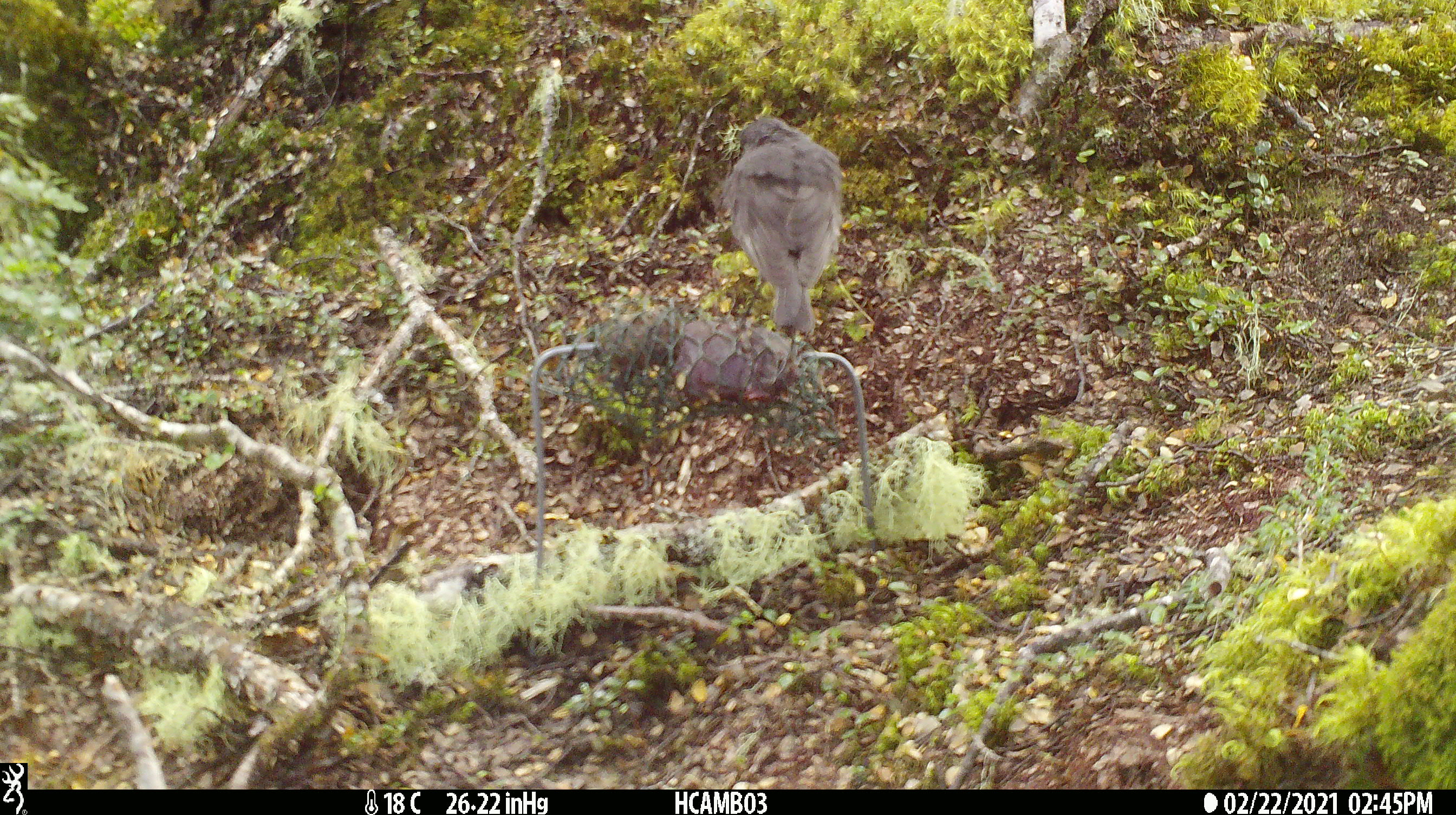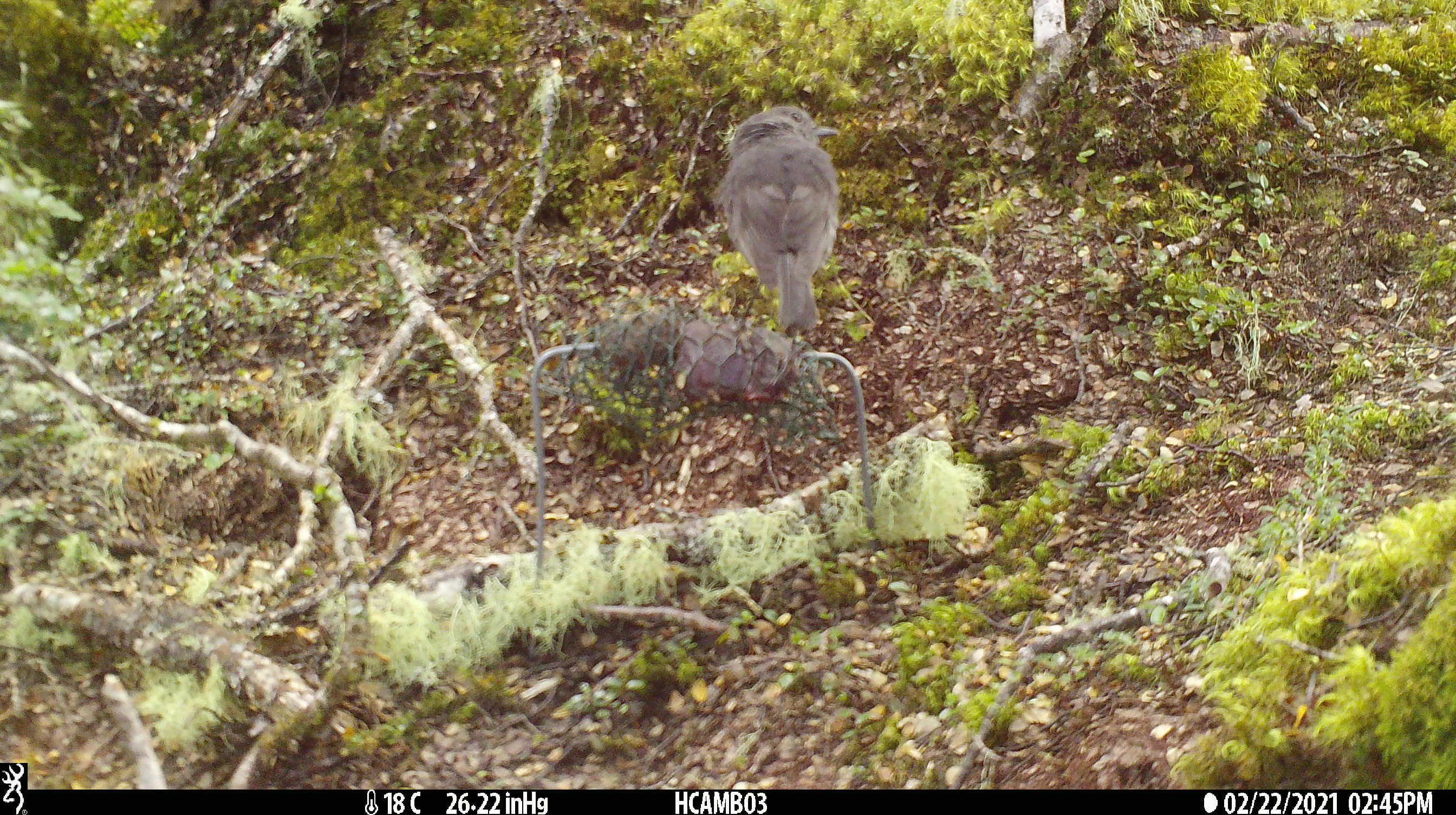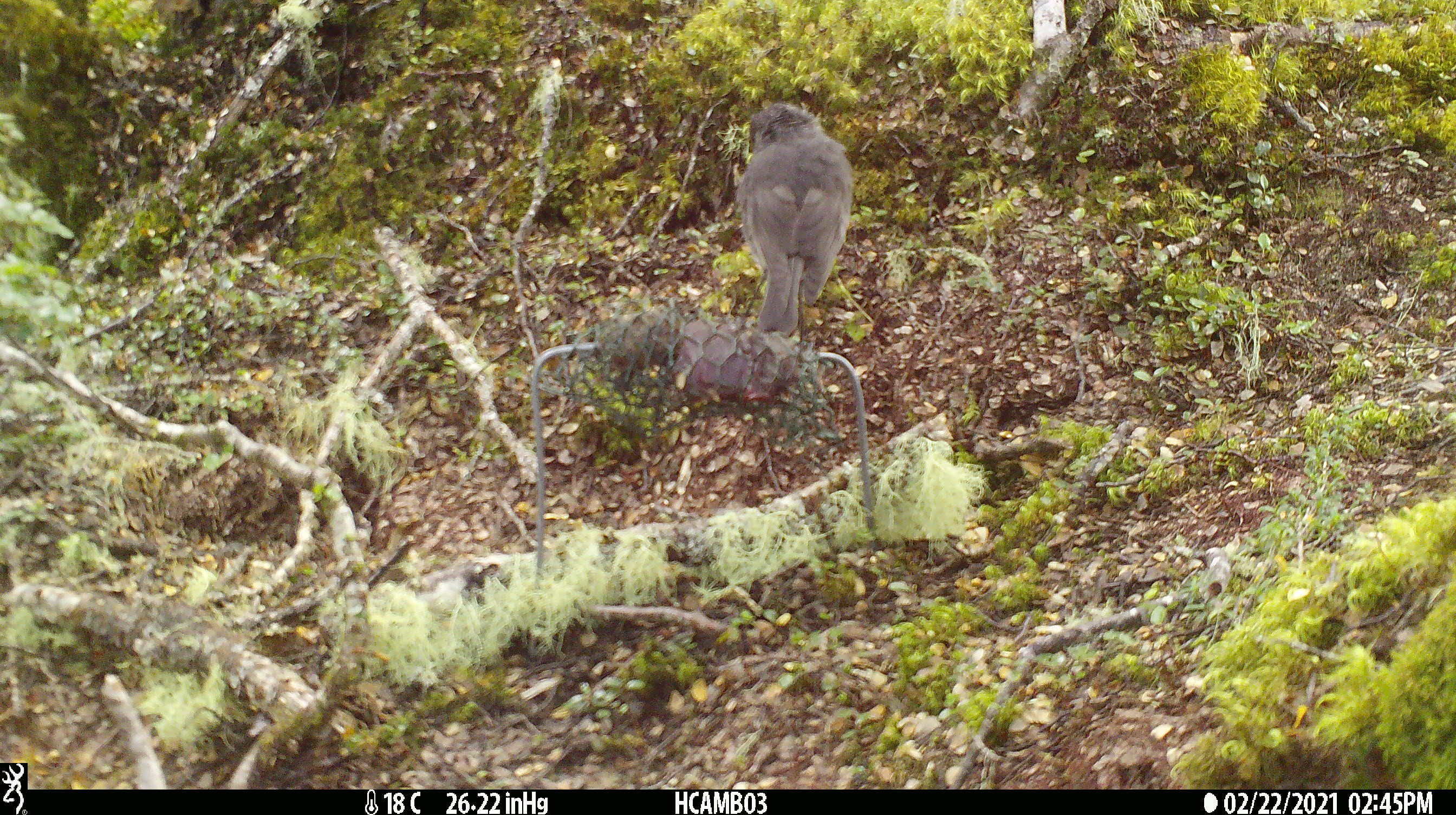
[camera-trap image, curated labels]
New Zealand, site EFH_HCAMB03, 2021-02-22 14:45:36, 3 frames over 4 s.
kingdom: Animalia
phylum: Chordata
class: Aves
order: Passeriformes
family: Petroicidae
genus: Petroica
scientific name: Petroica australis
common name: new zealand robin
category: robin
Robin (new zealand robin) (Petroica australis).